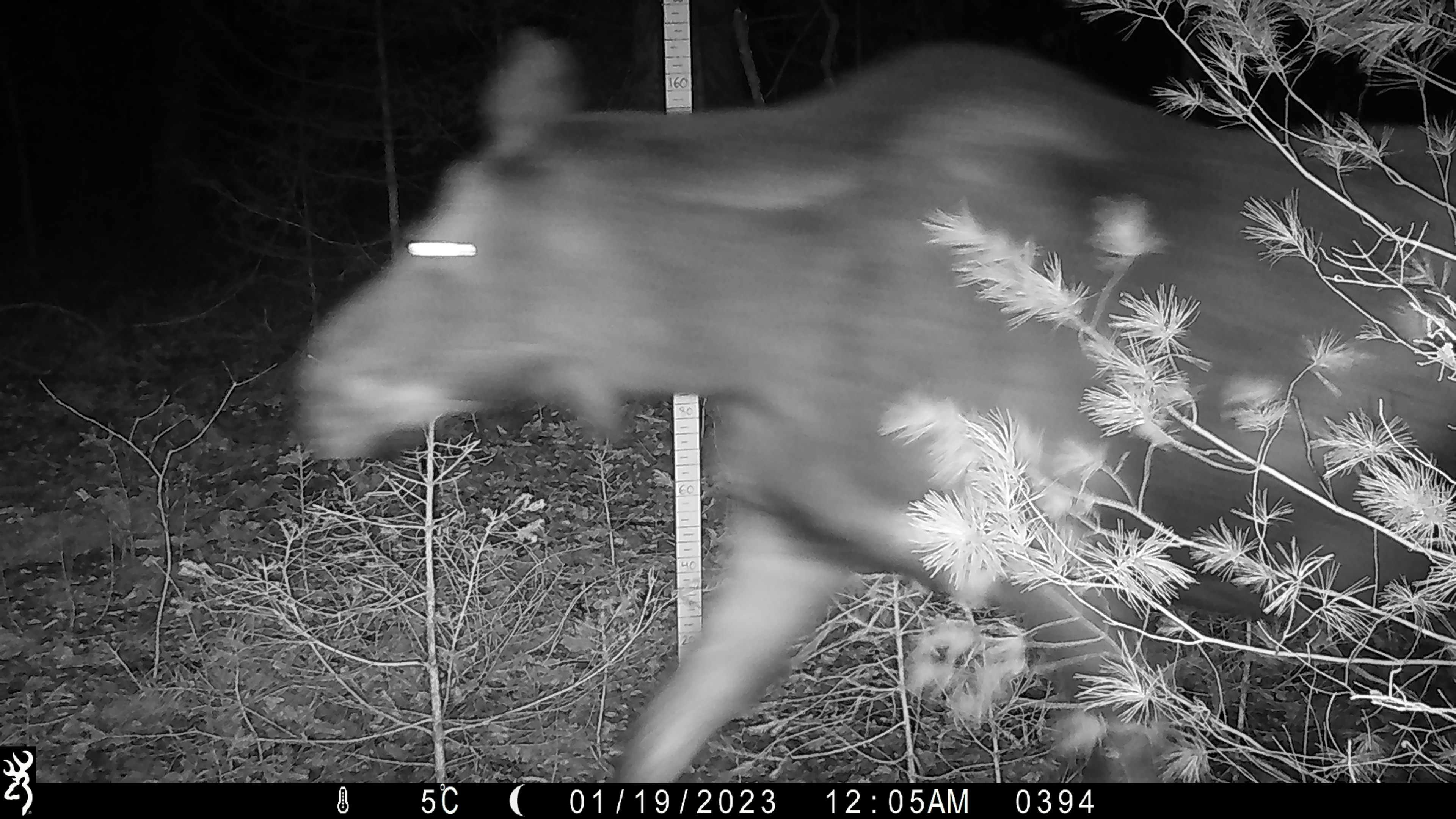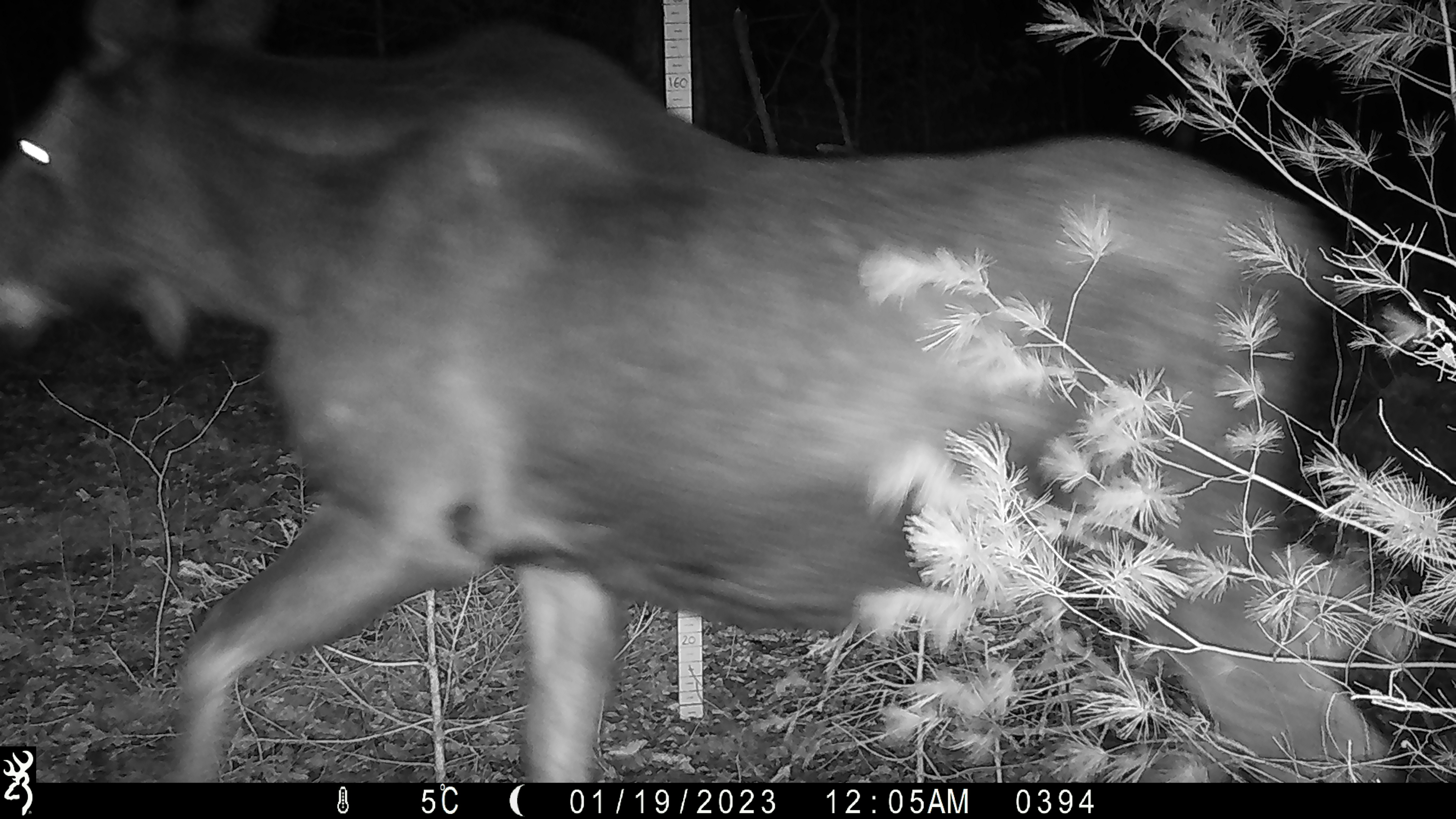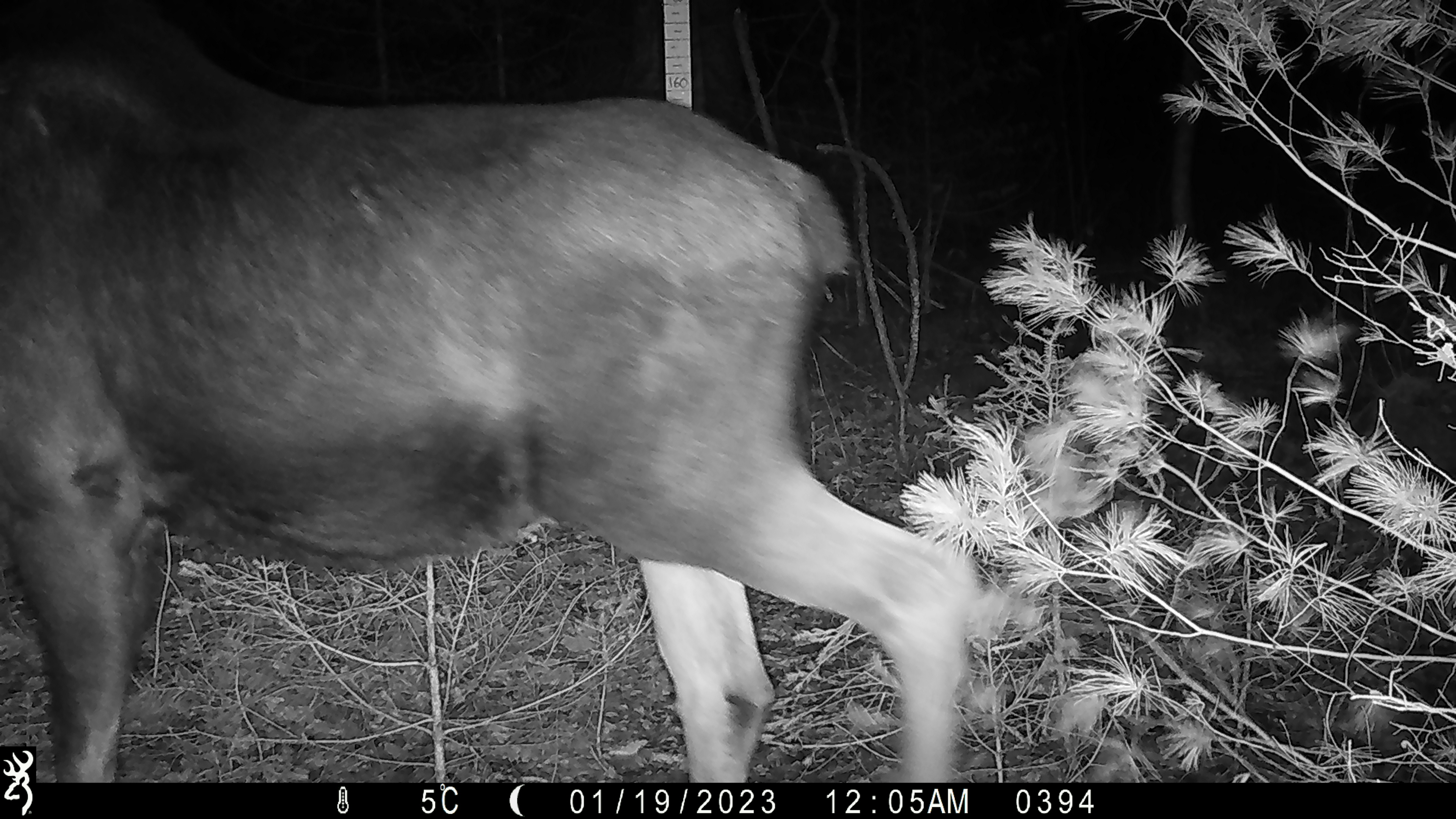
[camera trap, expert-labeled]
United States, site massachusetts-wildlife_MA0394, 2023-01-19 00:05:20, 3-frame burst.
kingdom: Animalia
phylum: Chordata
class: Mammalia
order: Artiodactyla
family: Cervidae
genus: Alces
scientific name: Alces alces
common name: moose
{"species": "moose (Alces alces)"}